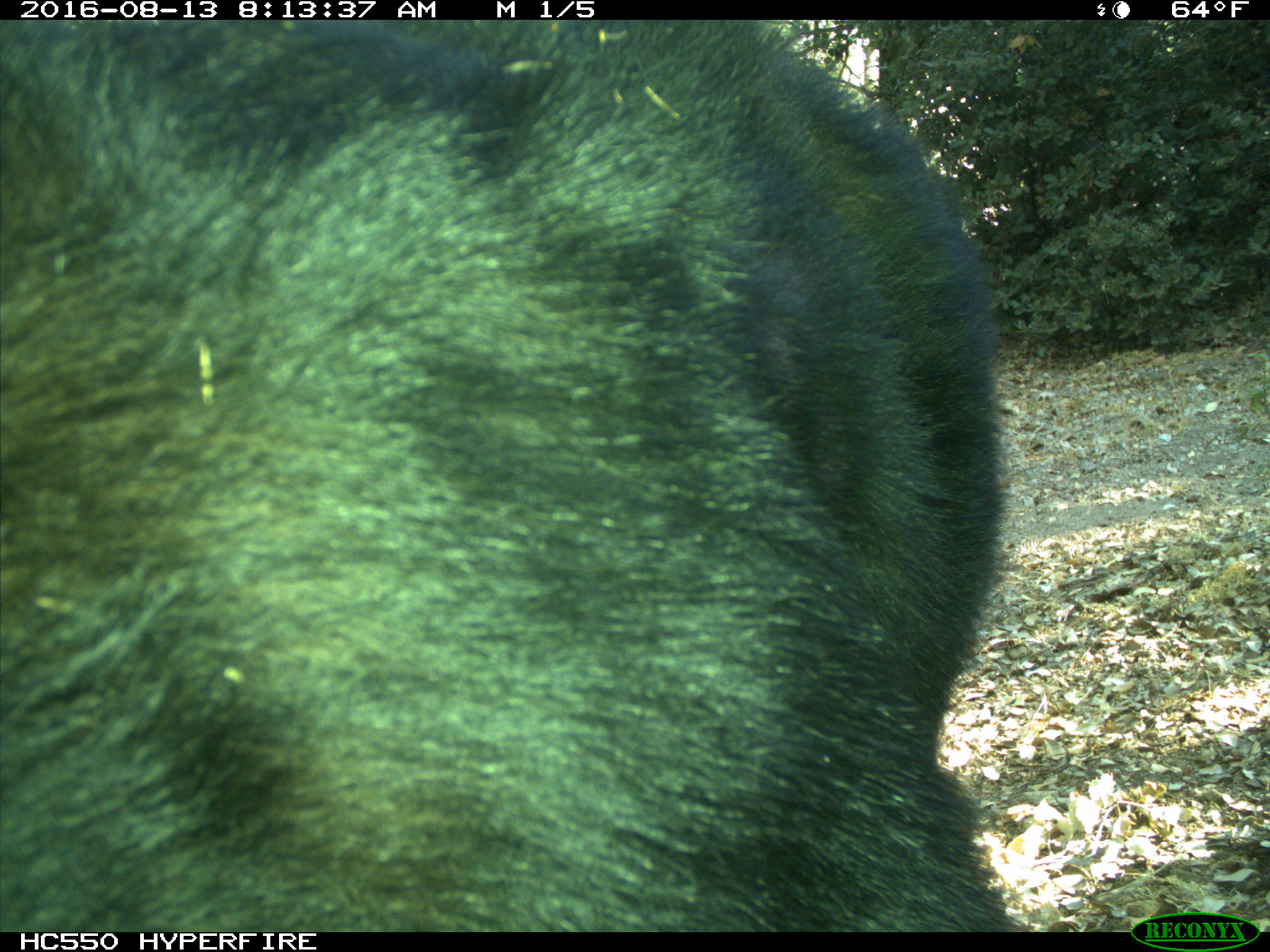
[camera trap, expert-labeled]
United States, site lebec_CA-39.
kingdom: Animalia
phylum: Chordata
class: Mammalia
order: Carnivora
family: Ursidae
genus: Ursus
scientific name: Ursus americanus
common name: american black bear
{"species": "Ursus americanus (american black bear)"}